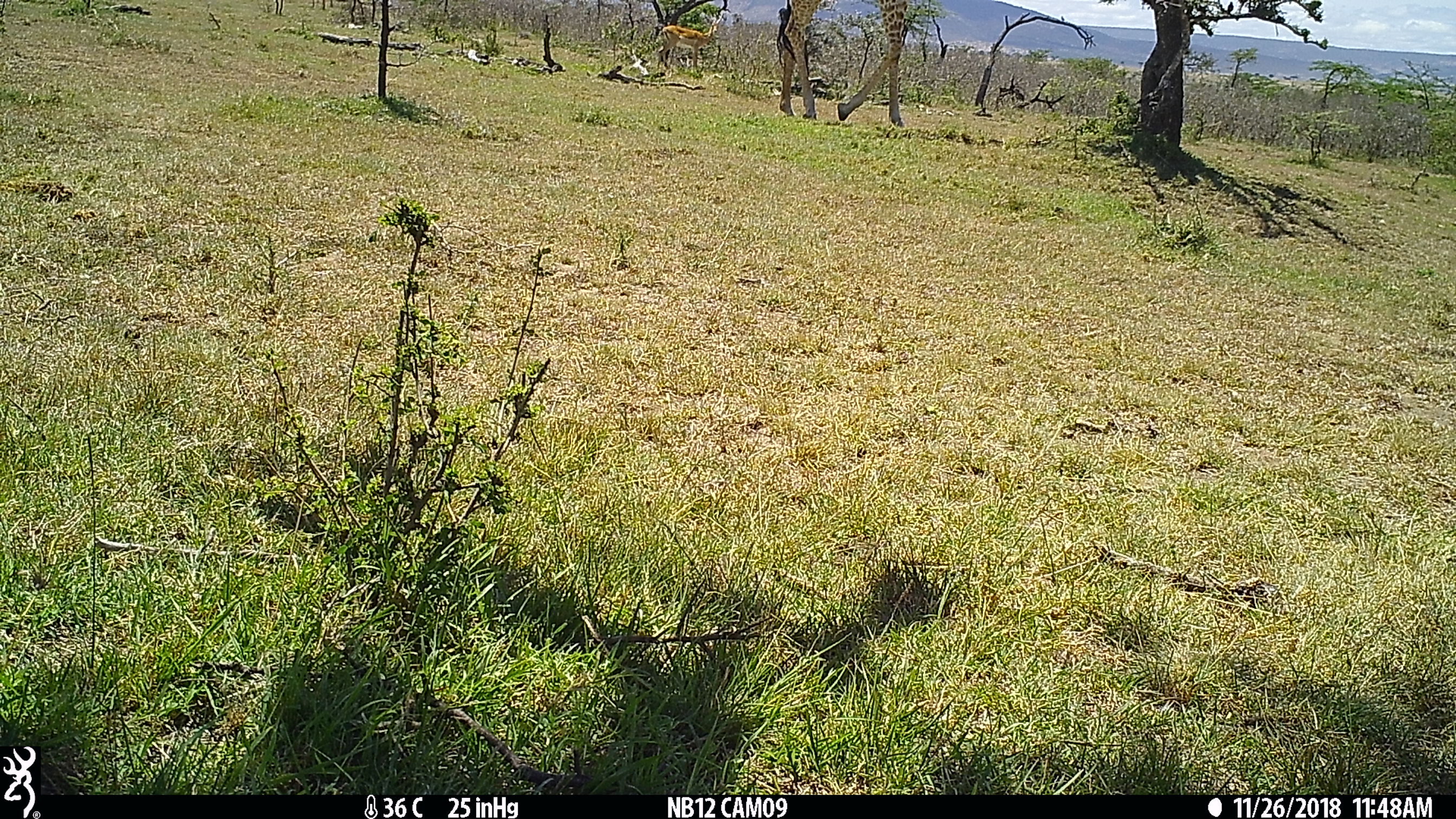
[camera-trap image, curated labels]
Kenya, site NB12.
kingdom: Animalia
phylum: Chordata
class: Mammalia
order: Artiodactyla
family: Giraffidae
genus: Giraffa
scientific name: Giraffa camelopardalis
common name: northern giraffe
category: giraffe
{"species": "giraffe (northern giraffe) (Giraffa camelopardalis)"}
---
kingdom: Animalia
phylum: Chordata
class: Mammalia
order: Artiodactyla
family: Bovidae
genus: Aepyceros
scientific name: Aepyceros melampus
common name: impala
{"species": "impala (Aepyceros melampus)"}